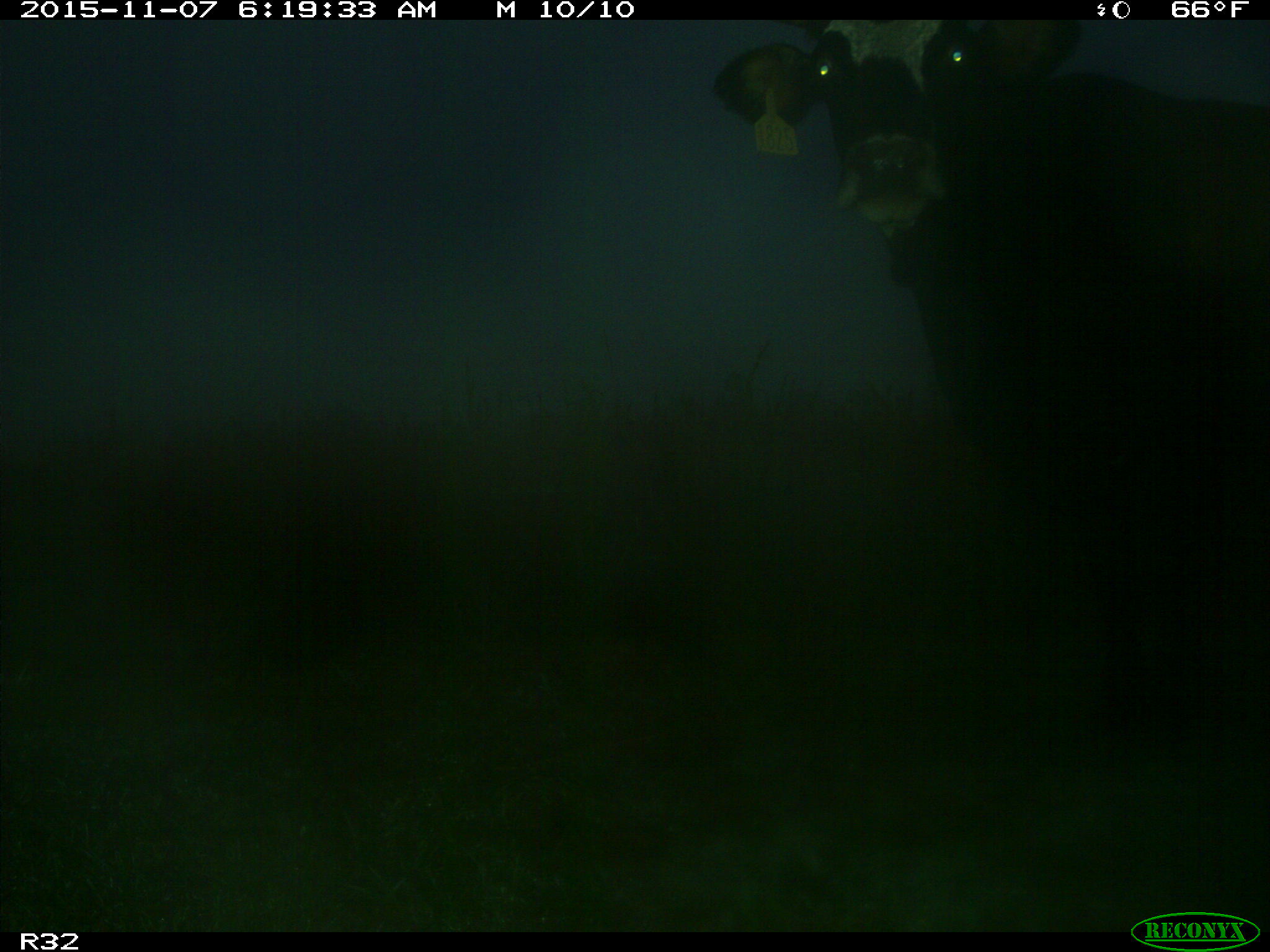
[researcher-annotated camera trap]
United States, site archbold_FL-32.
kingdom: Animalia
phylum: Chordata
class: Mammalia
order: Artiodactyla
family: Bovidae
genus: Bos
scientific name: Bos taurus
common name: domestic cow